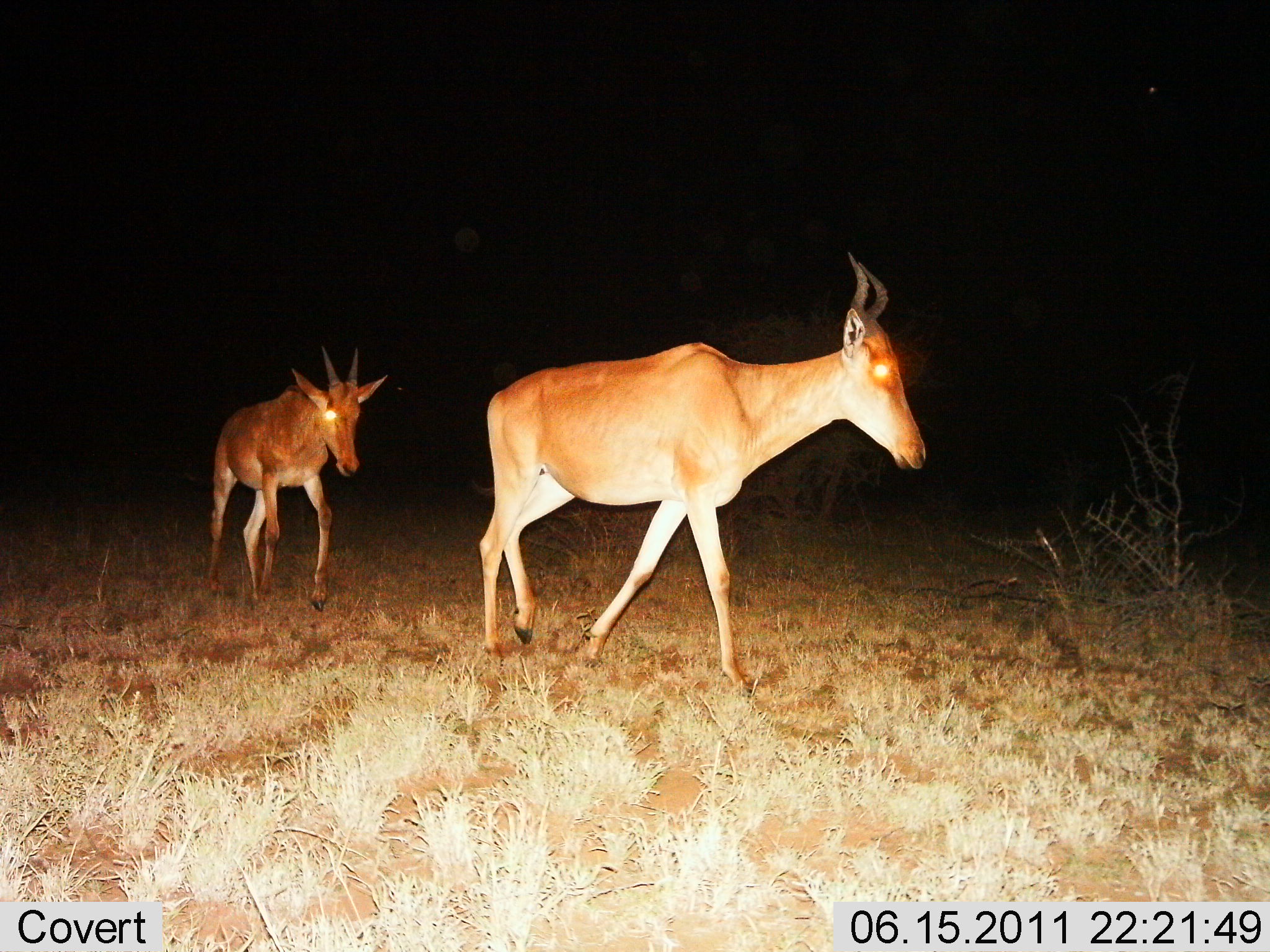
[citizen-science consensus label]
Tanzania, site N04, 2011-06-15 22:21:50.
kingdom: Animalia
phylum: Chordata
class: Mammalia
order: Artiodactyla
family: Bovidae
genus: Alcelaphus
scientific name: Alcelaphus buselaphus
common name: hartebeest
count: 2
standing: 0%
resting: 0%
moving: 100%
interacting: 0%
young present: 17%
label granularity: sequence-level